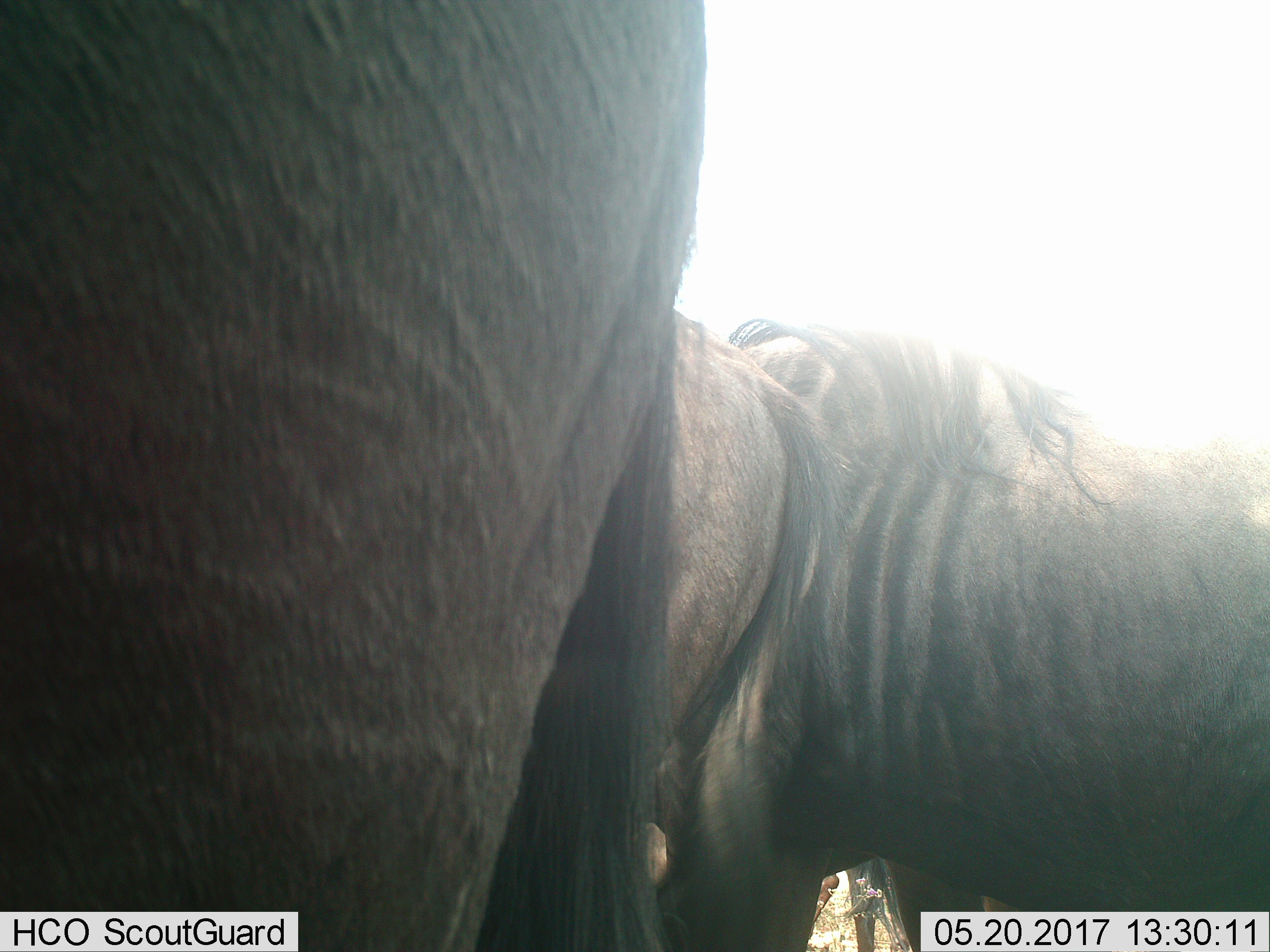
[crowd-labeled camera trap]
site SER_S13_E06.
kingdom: Animalia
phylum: Chordata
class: Mammalia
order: Artiodactyla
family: Bovidae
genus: Connochaetes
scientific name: Connochaetes taurinus taurinus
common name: blue wildebeest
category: wildebeestblue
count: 3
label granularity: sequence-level